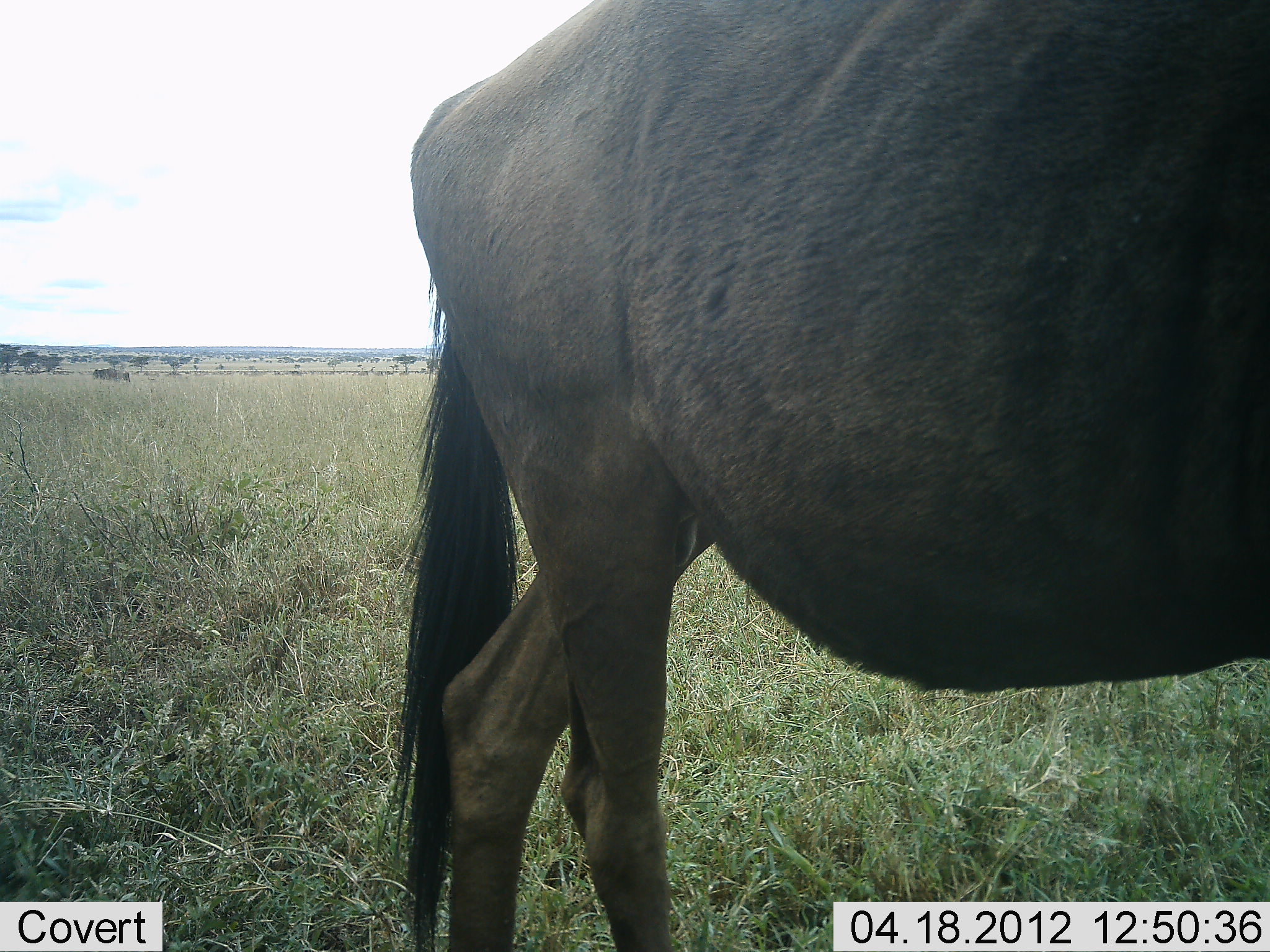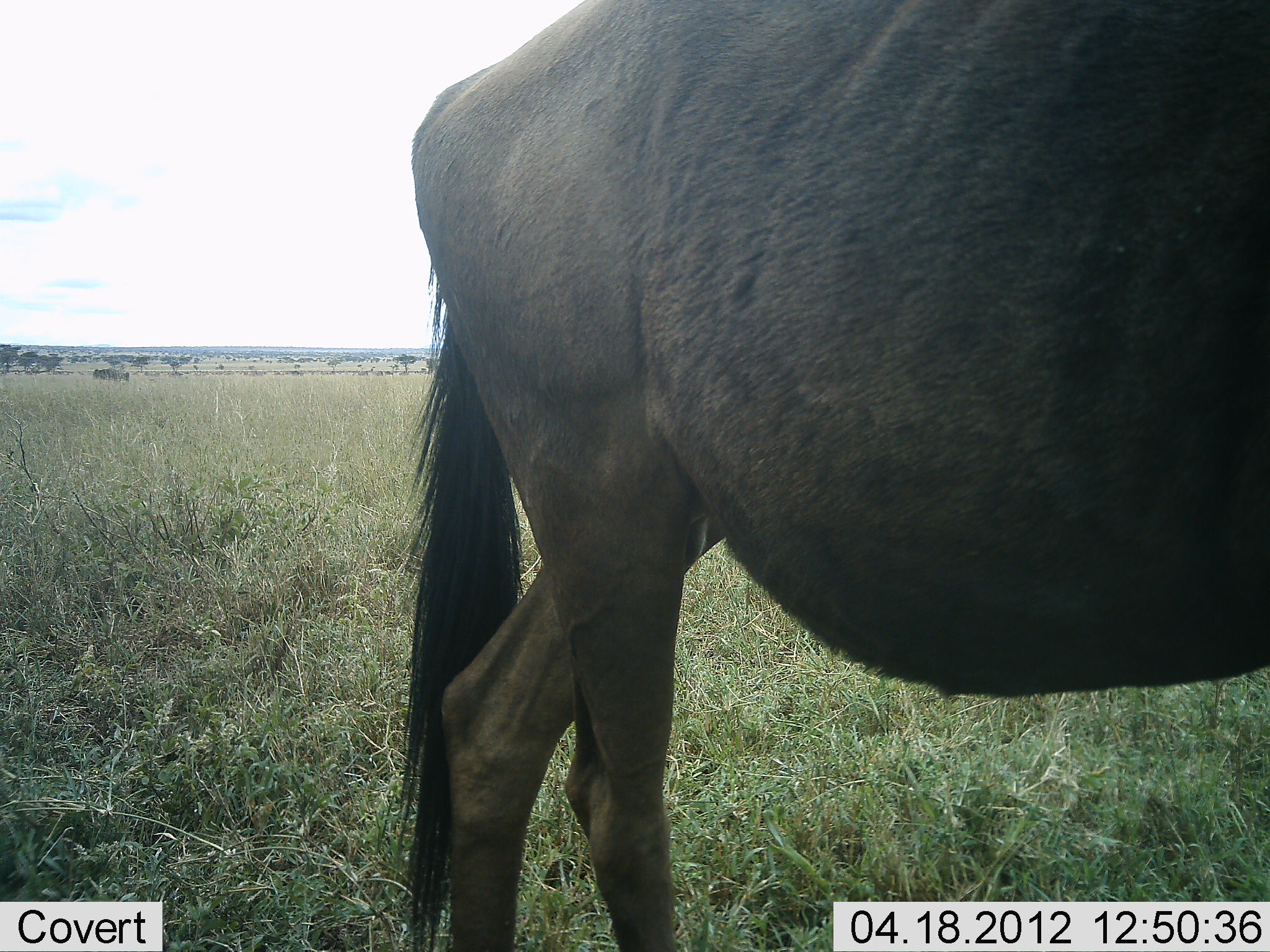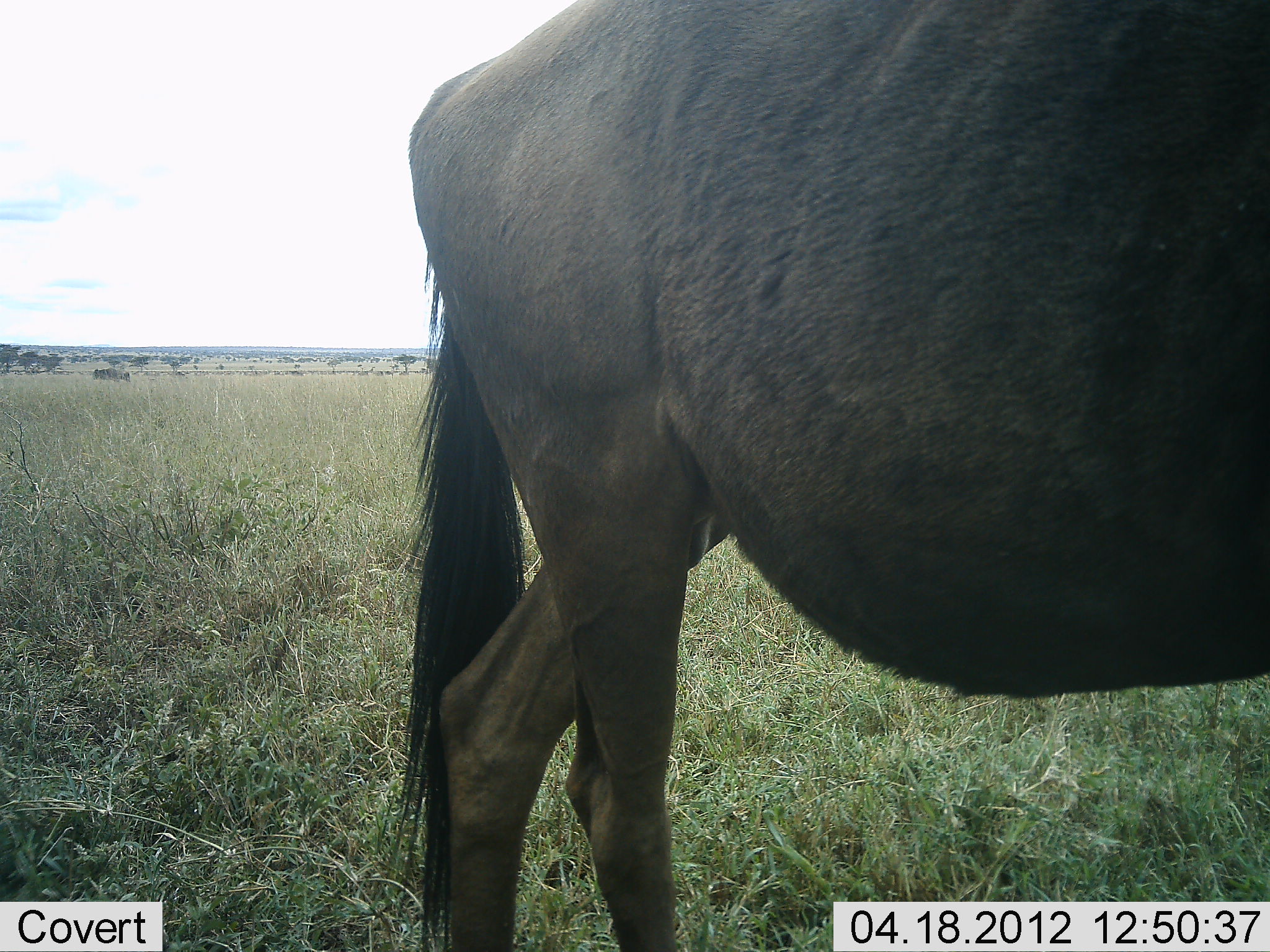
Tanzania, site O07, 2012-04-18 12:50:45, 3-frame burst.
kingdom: Animalia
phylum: Chordata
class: Mammalia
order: Artiodactyla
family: Bovidae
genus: Connochaetes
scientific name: Connochaetes taurinus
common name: blue wildebeest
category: wildebeest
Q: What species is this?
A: Wildebeest (blue wildebeest) (Connochaetes taurinus).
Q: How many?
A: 1.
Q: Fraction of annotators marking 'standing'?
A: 87%.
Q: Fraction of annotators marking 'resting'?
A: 0%.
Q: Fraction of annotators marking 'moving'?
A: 17%.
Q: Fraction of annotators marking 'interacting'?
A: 0%.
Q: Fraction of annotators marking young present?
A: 4%.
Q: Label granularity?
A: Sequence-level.